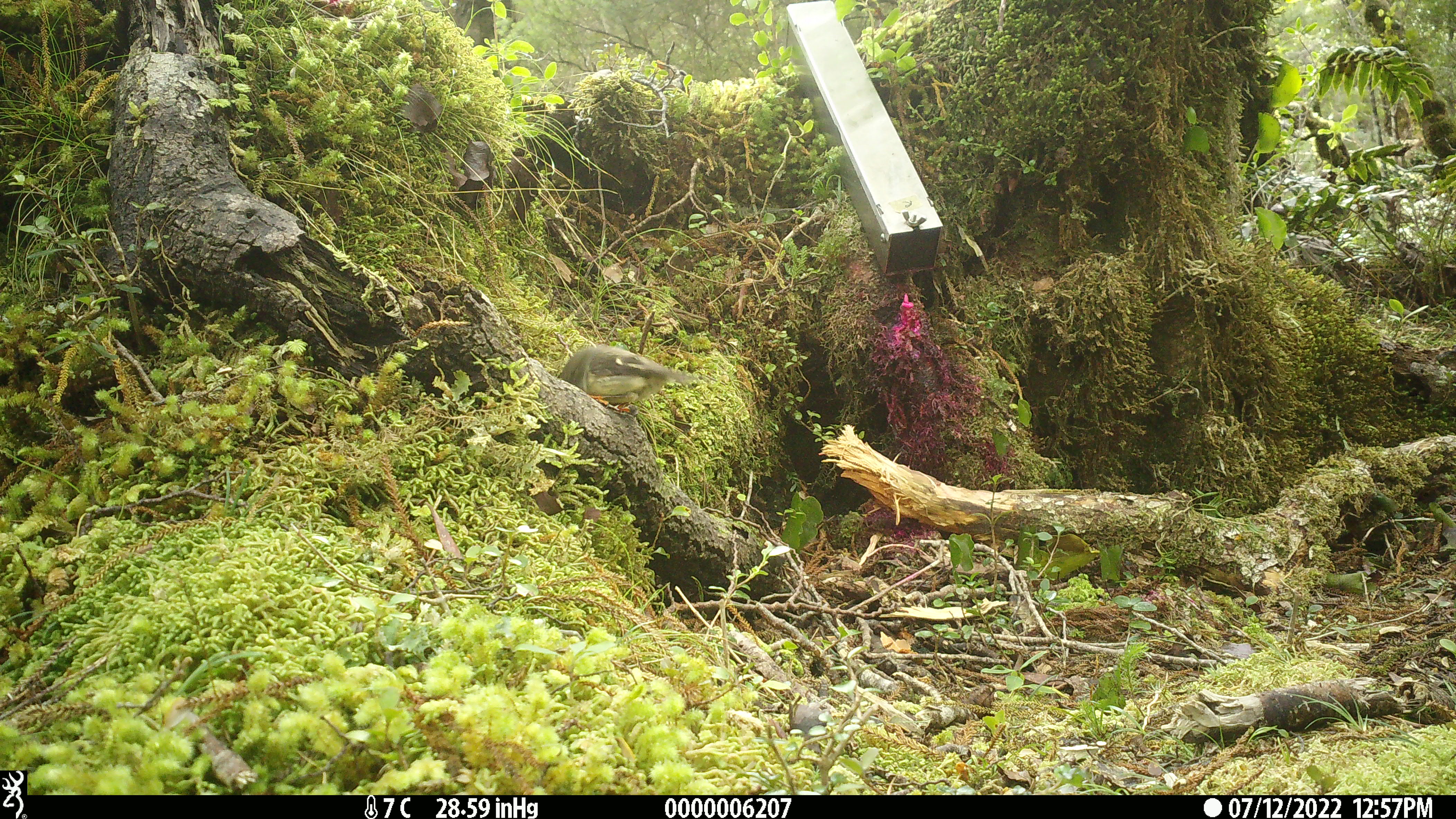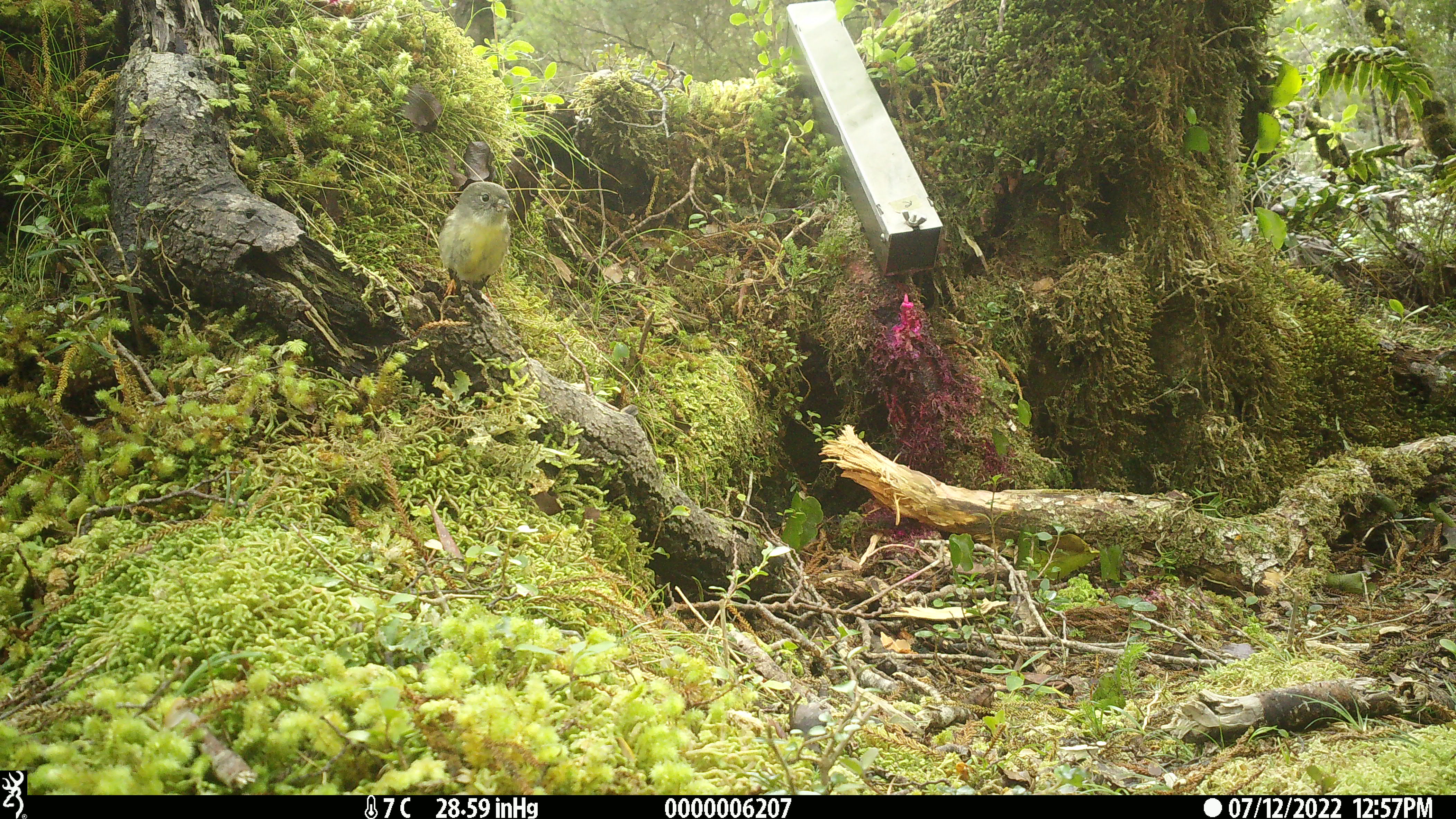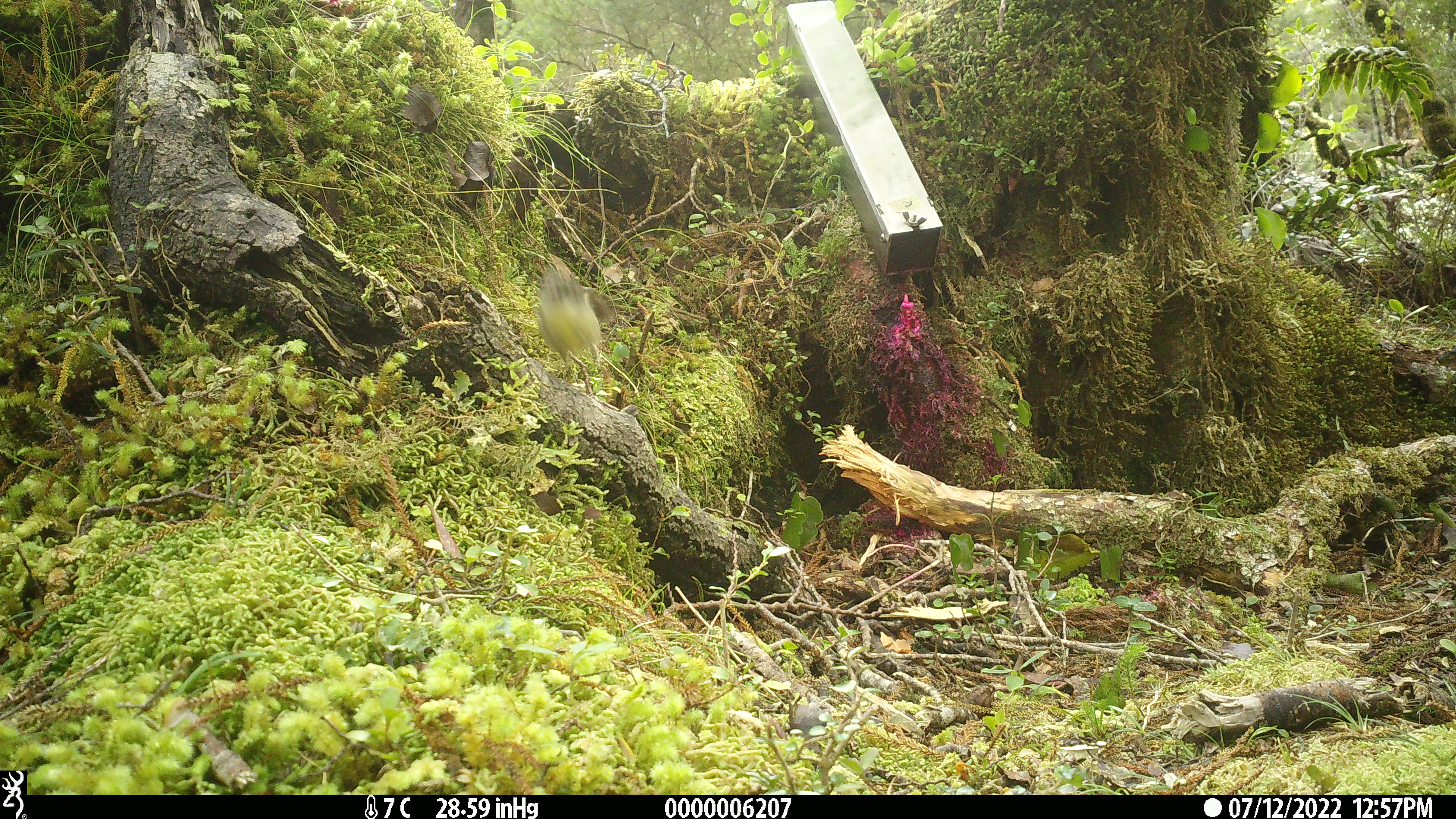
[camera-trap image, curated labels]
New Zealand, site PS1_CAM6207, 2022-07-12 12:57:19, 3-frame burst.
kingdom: Animalia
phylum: Chordata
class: Aves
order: Passeriformes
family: Petroicidae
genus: Petroica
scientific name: Petroica macrocephala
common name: tomtit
Tomtit (Petroica macrocephala).